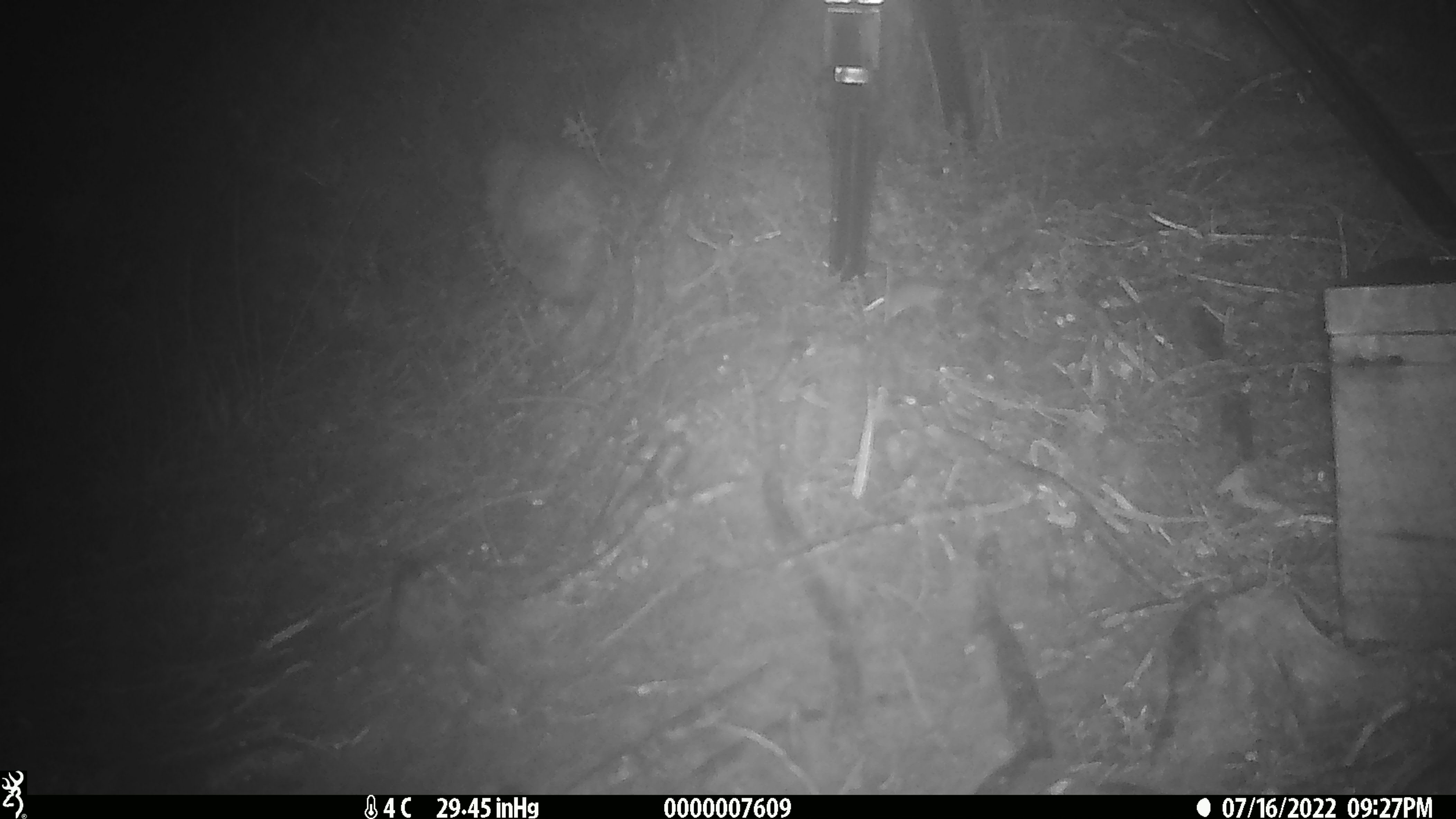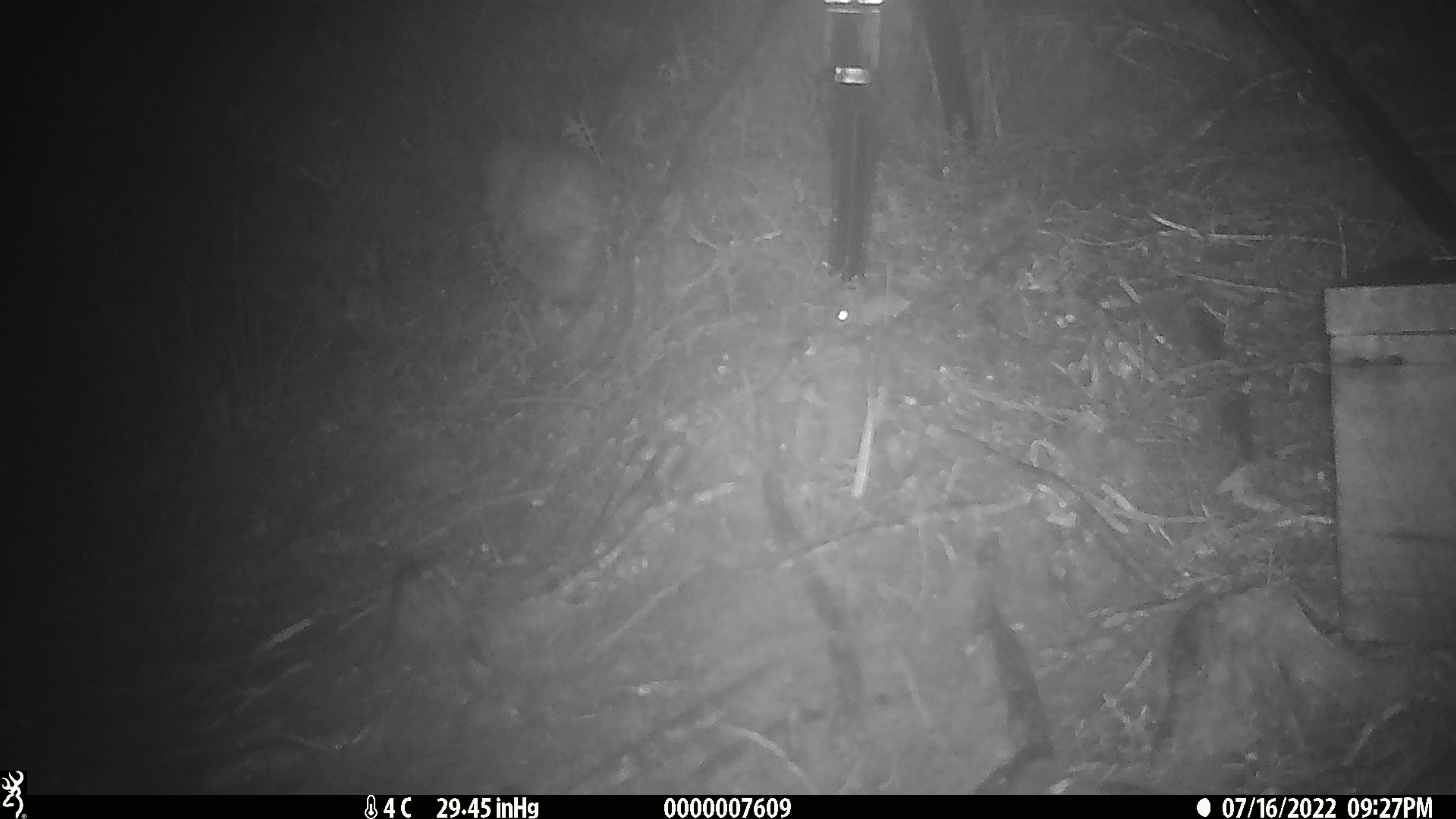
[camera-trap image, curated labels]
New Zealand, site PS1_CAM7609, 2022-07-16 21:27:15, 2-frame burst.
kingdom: Animalia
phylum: Chordata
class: Mammalia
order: Rodentia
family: Muridae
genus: Mus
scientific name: Mus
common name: mouse